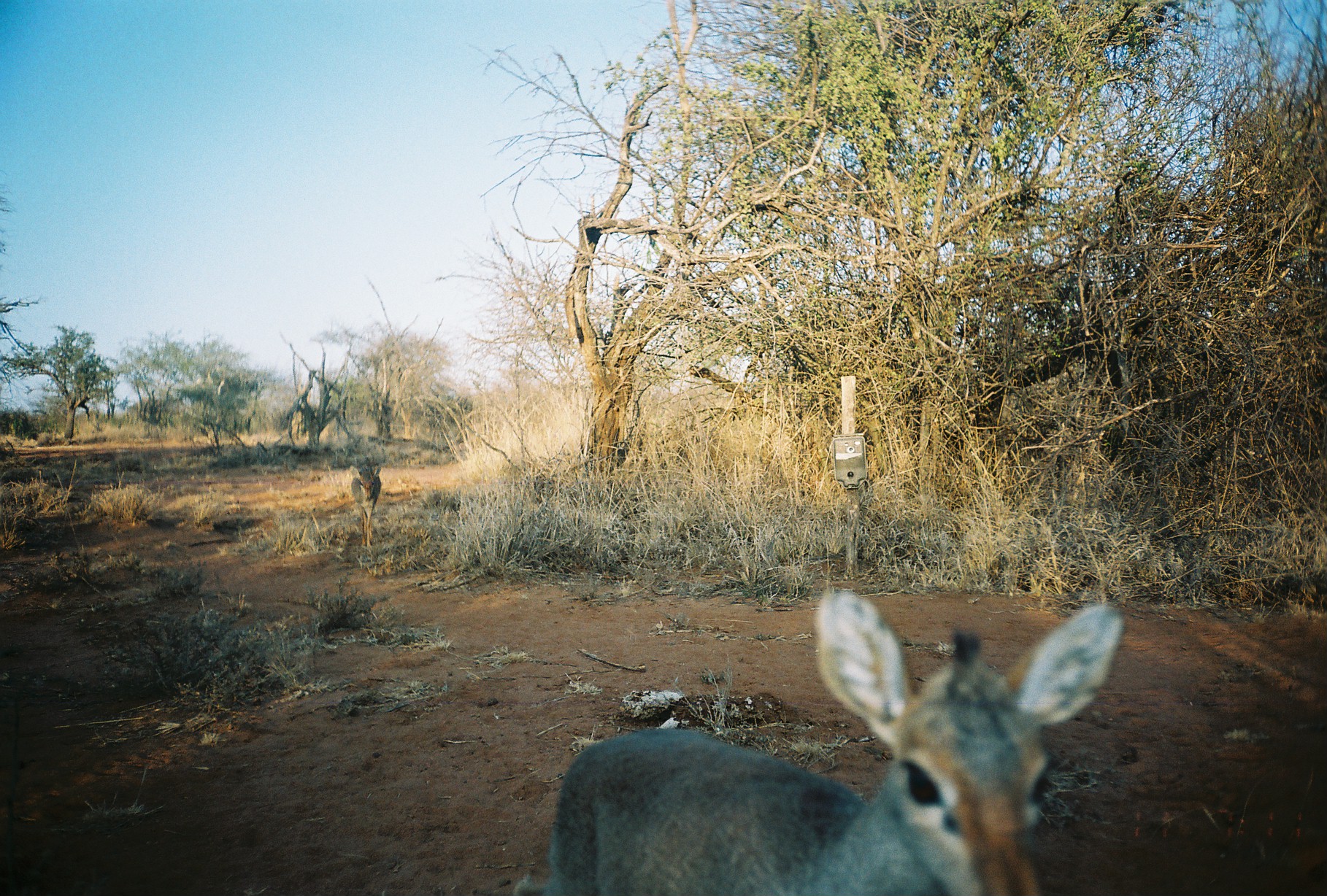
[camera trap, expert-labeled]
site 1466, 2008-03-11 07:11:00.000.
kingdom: Animalia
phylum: Chordata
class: Mammalia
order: Artiodactyla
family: Bovidae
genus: Madoqua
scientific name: Madoqua guentheri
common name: günther's dik-dik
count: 2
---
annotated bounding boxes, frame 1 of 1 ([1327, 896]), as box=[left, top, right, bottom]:
madoqua guentheri: box=[506, 583, 1122, 896]; box=[348, 456, 382, 549]